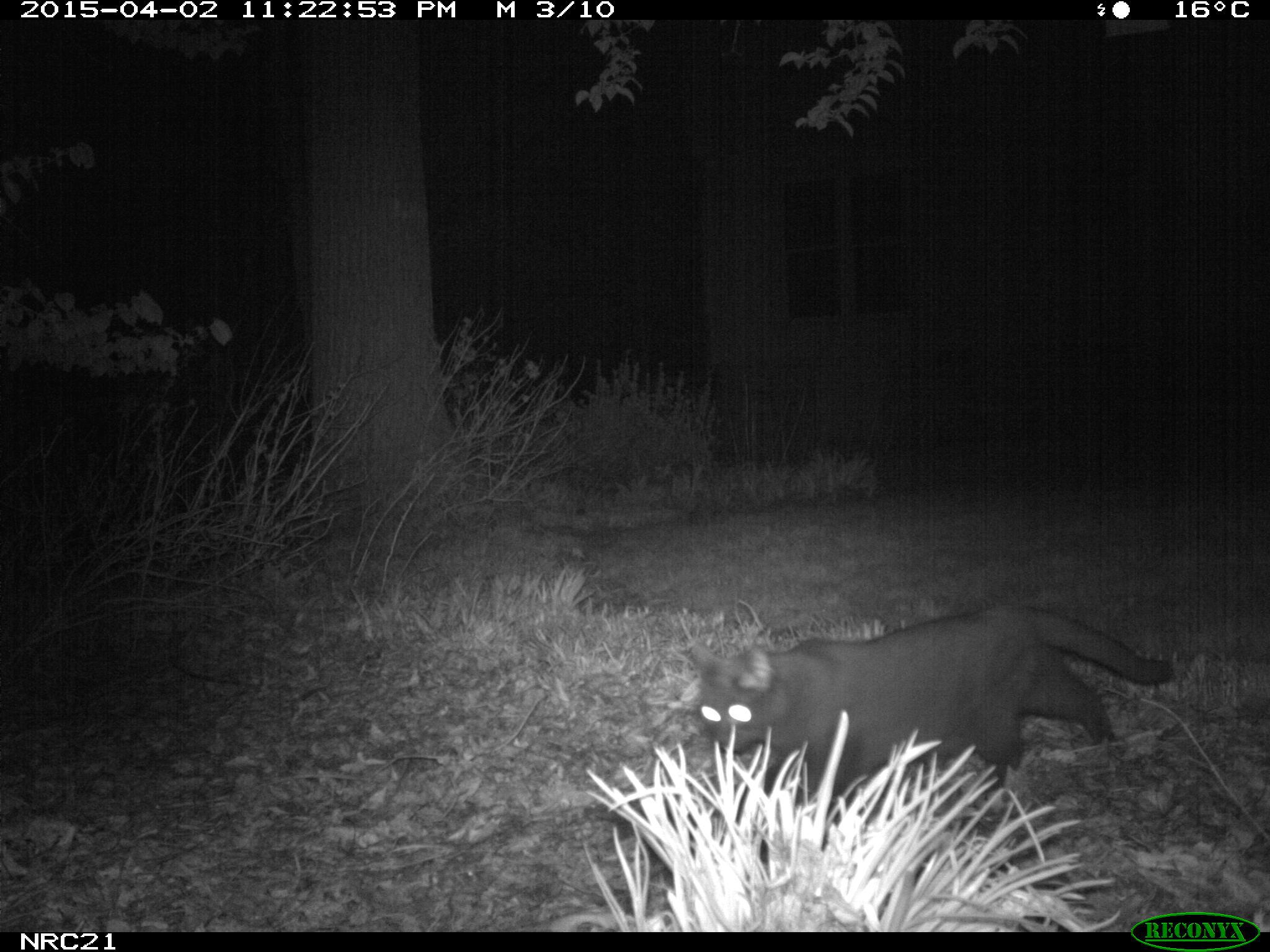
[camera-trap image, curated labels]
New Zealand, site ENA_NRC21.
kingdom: Animalia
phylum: Chordata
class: Mammalia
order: Carnivora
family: Felidae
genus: Felis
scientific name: Felis catus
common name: domestic cat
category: cat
Cat (domestic cat) (Felis catus).